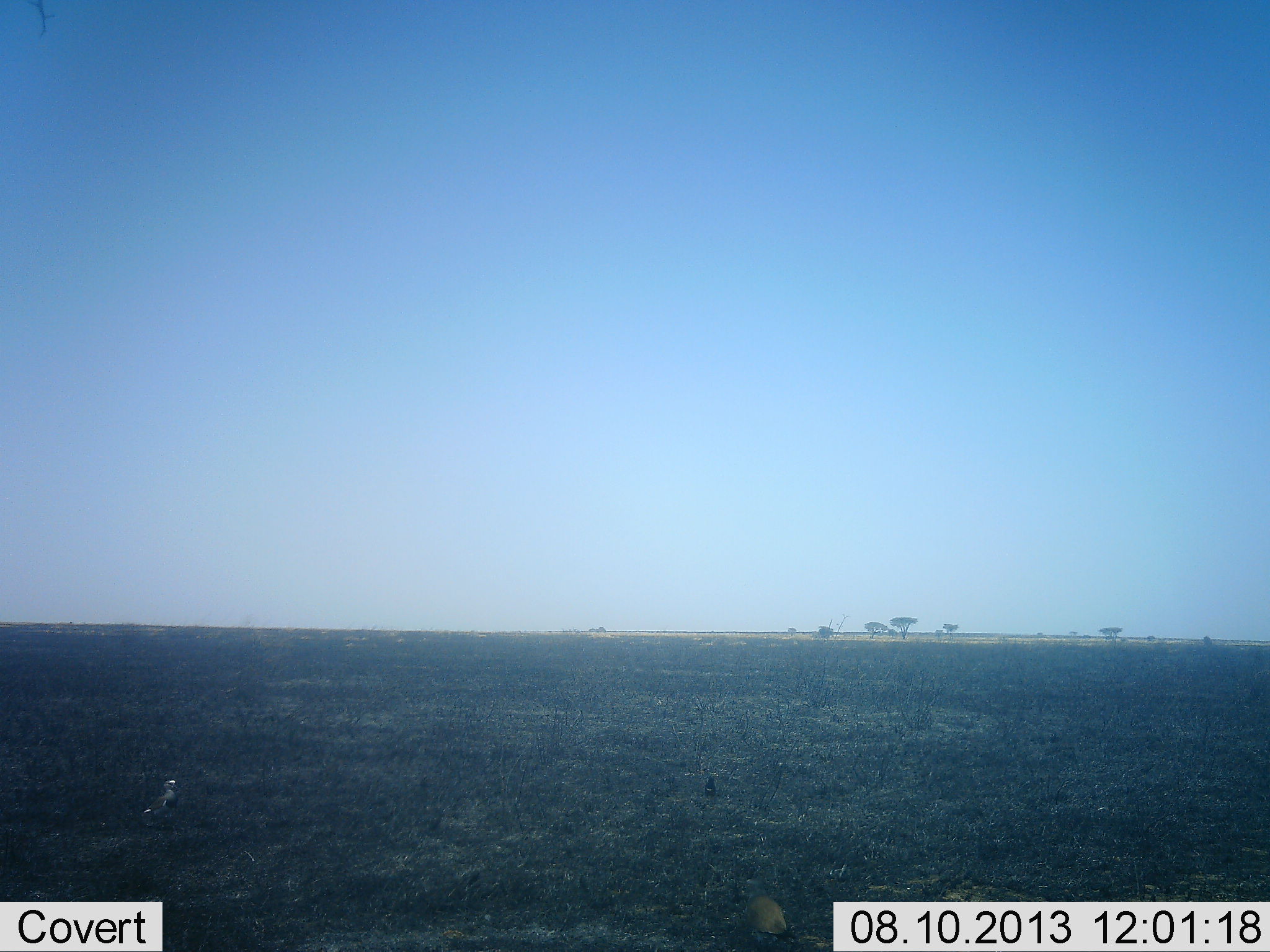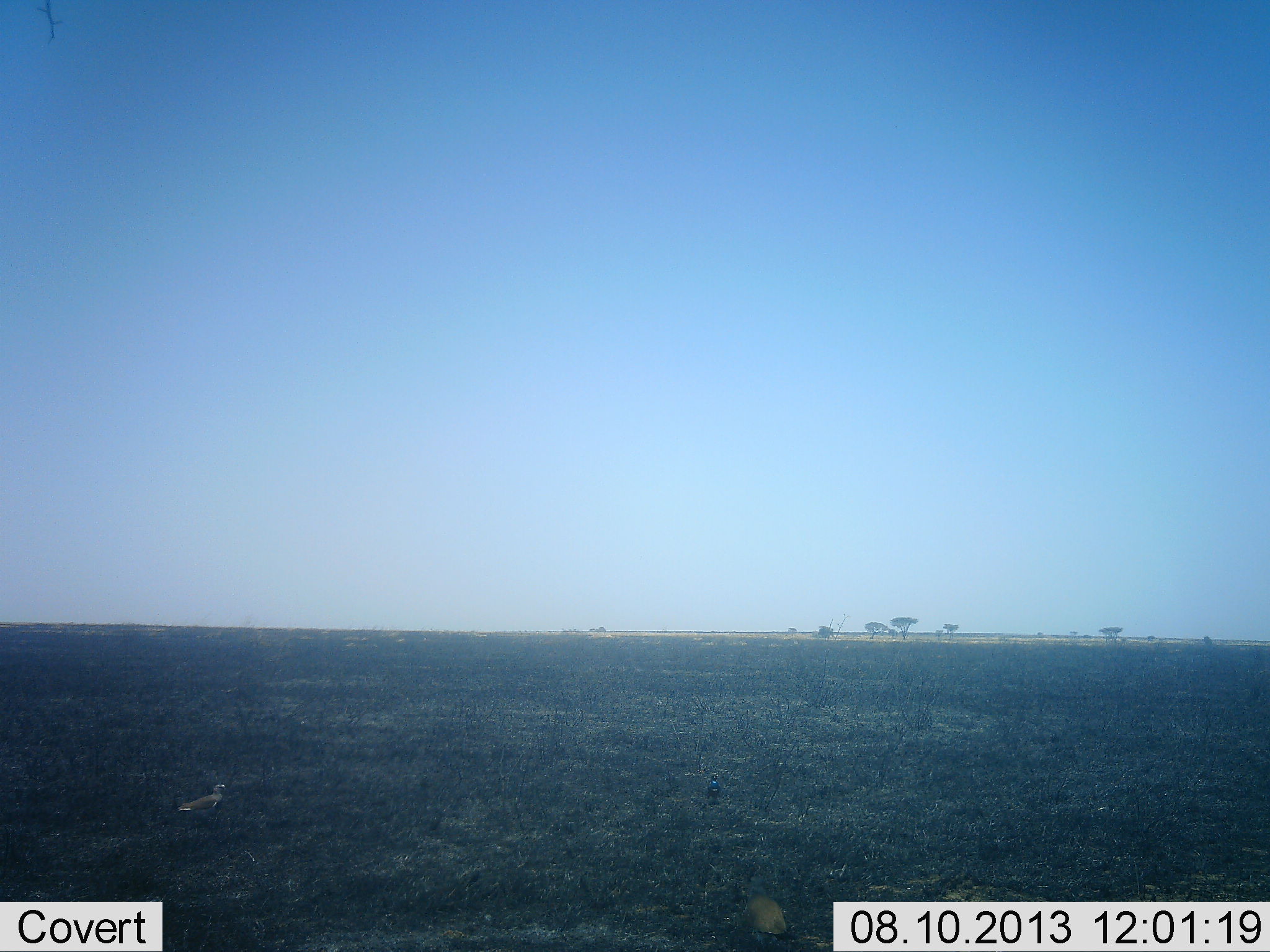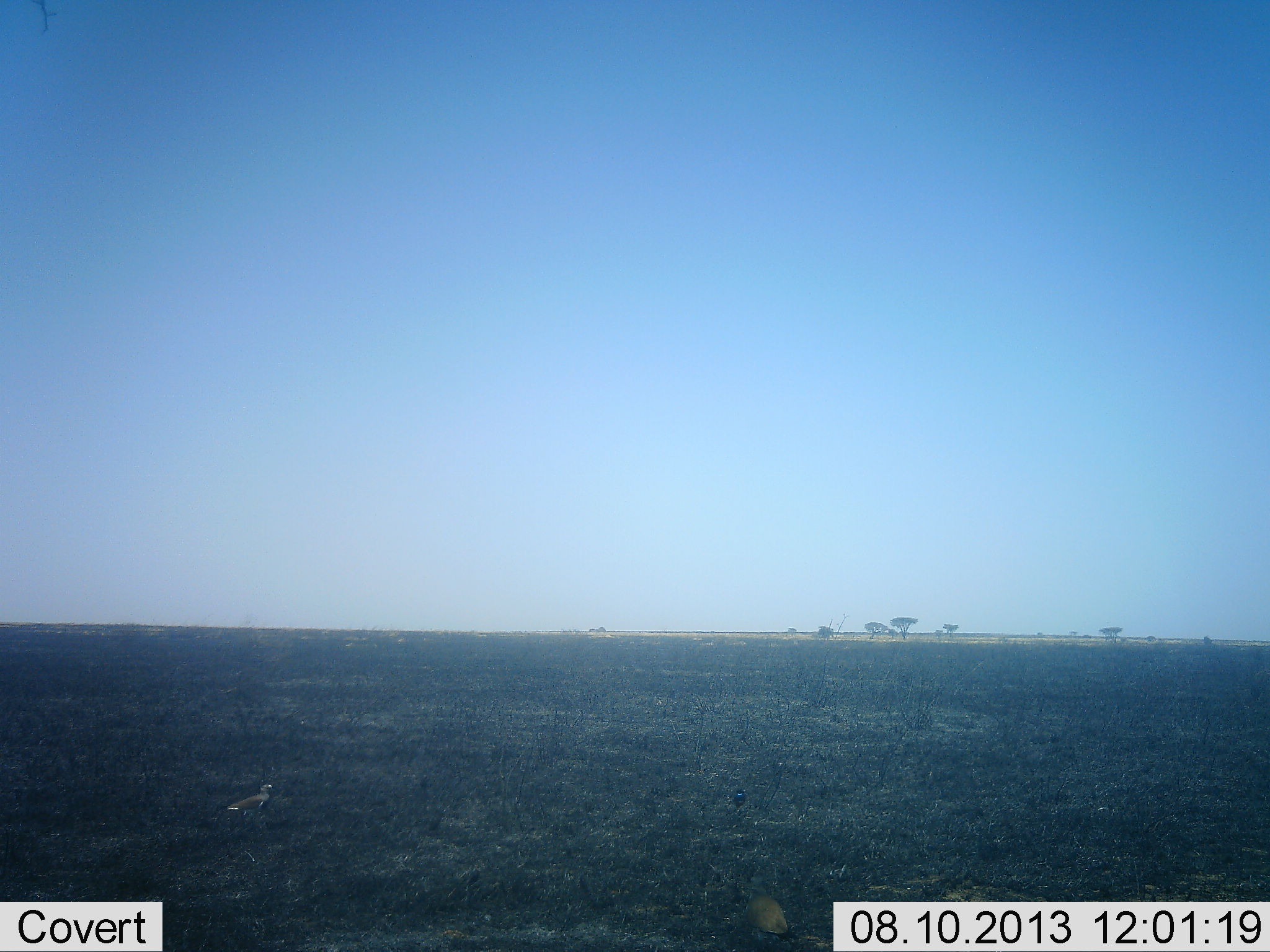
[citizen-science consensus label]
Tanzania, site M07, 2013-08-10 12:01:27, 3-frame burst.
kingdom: Animalia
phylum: Chordata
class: Aves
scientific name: Aves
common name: bird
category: otherbird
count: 2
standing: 10%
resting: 0%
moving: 100%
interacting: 10%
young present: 0%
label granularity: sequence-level